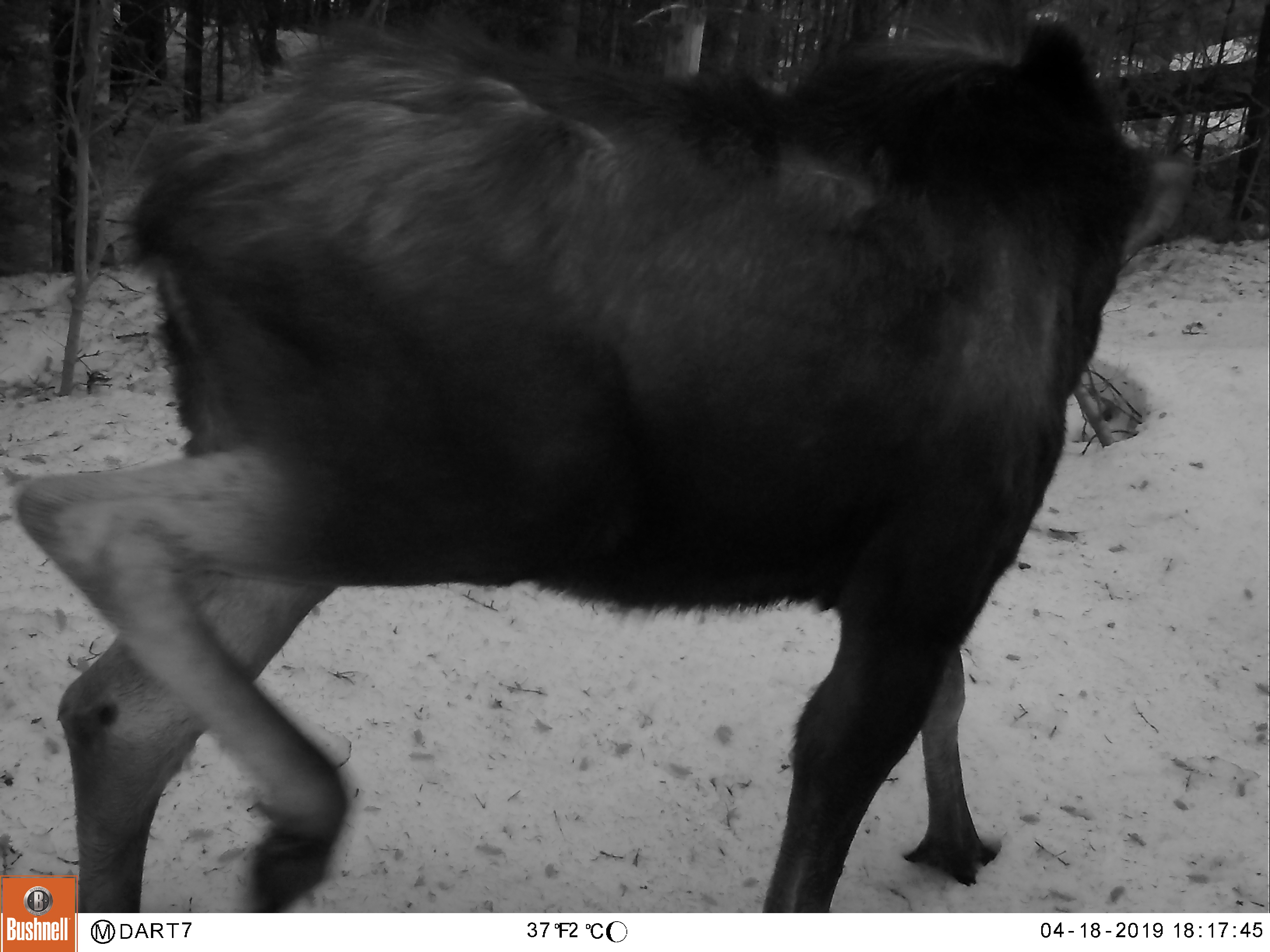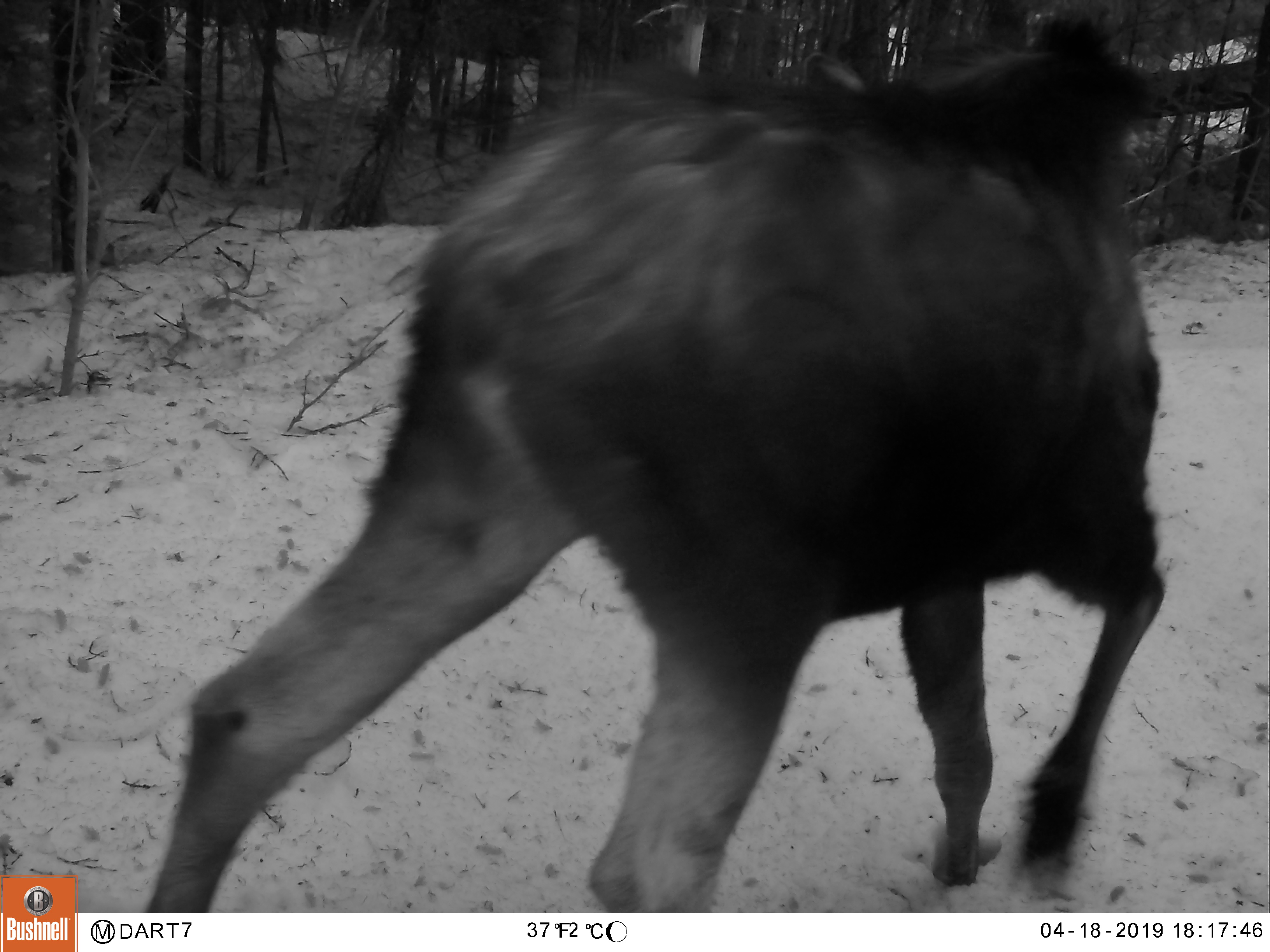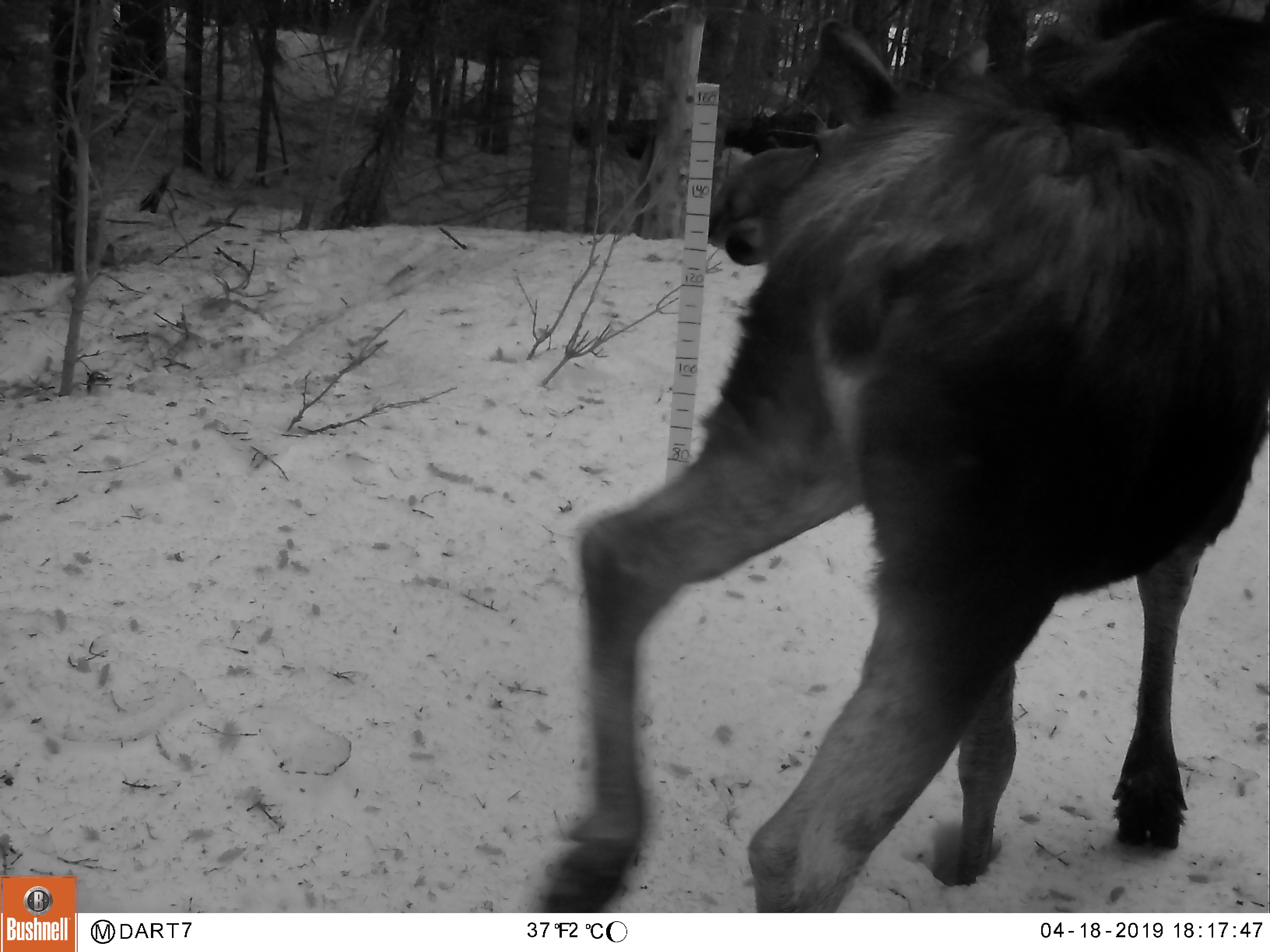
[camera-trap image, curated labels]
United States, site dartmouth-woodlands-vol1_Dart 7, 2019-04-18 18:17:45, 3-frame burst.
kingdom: Animalia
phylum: Chordata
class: Mammalia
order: Artiodactyla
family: Cervidae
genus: Alces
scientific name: Alces alces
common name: moose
Moose (Alces alces).